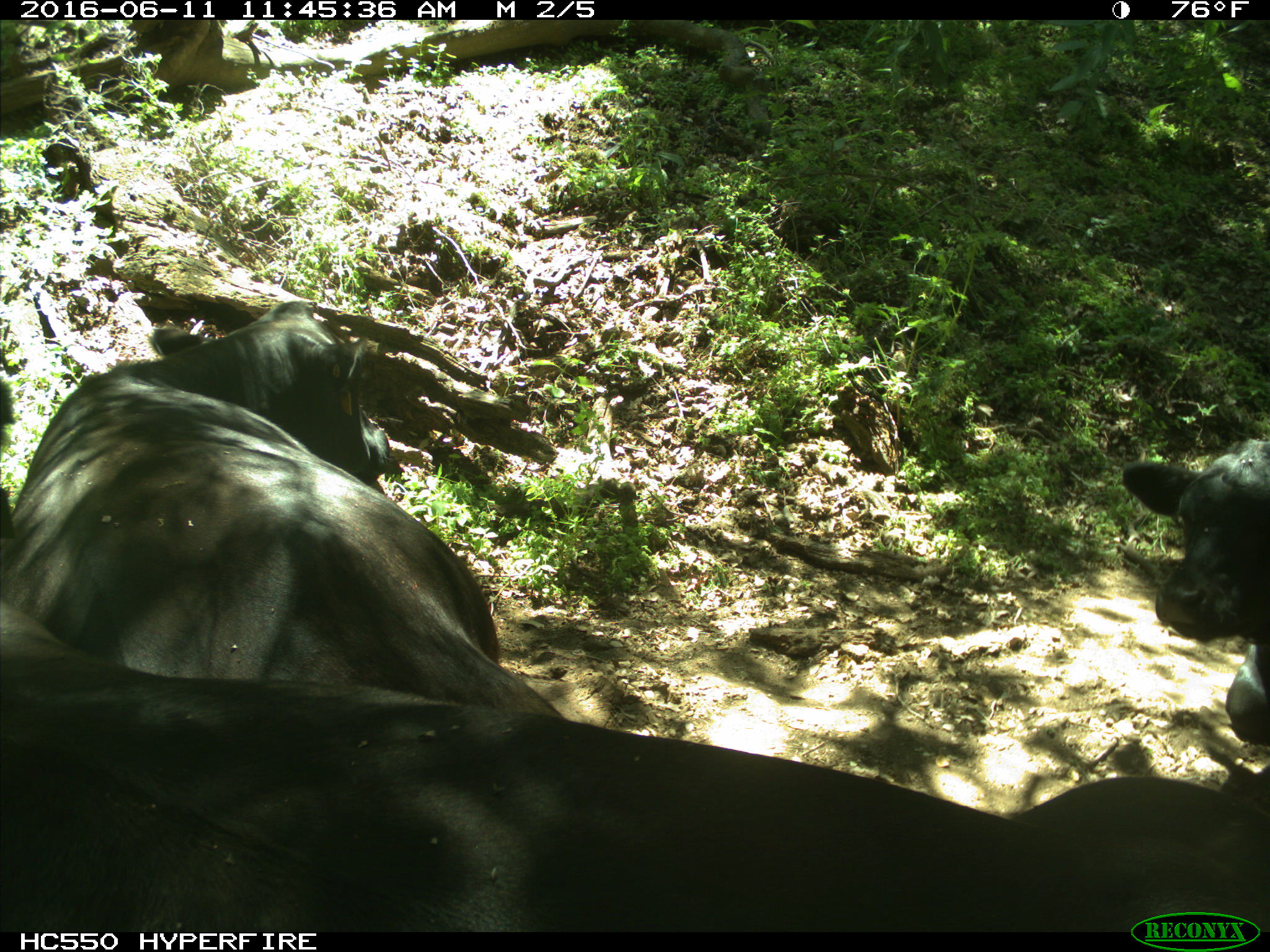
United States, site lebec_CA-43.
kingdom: Animalia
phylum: Chordata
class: Mammalia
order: Artiodactyla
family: Bovidae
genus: Bos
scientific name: Bos taurus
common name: domestic cow